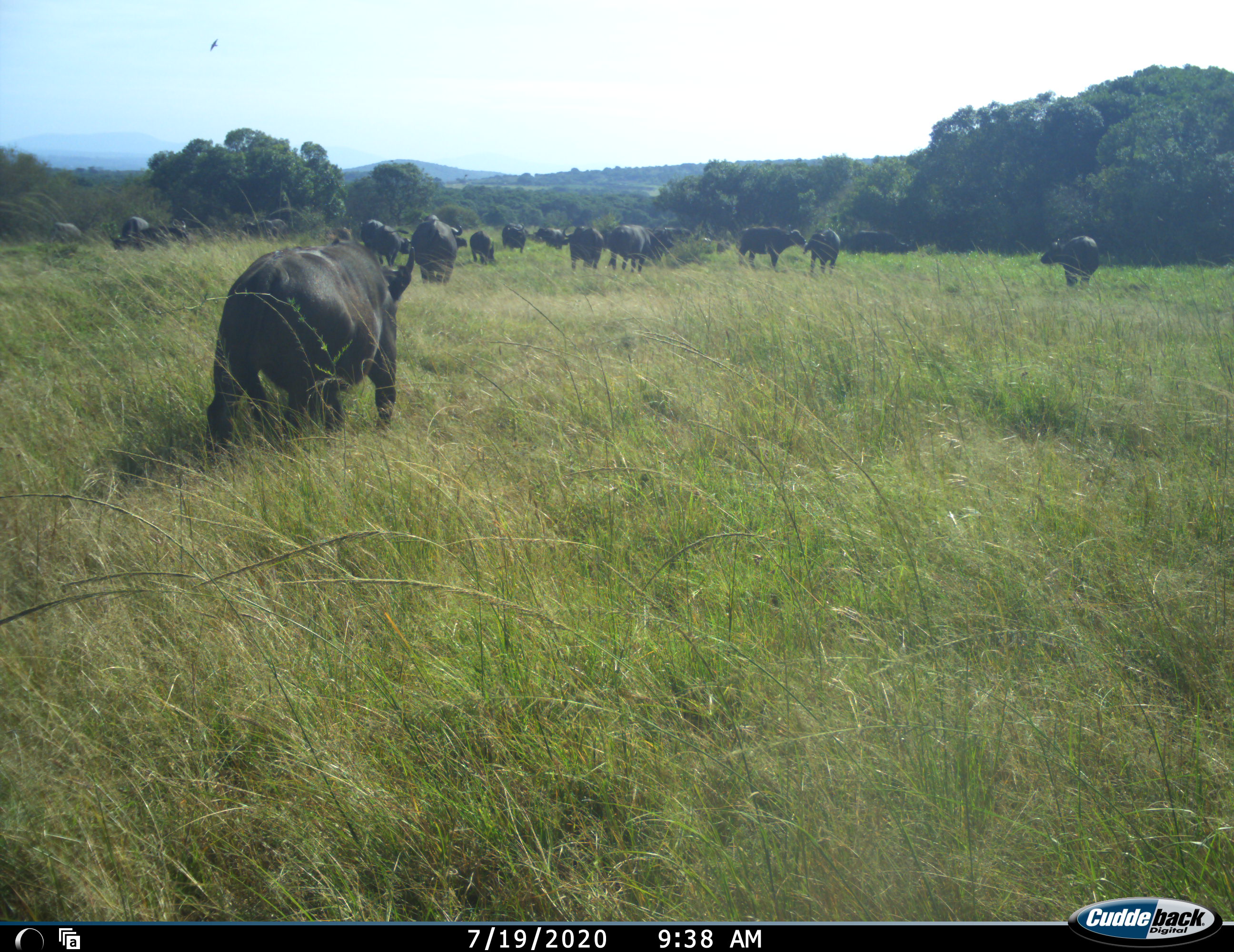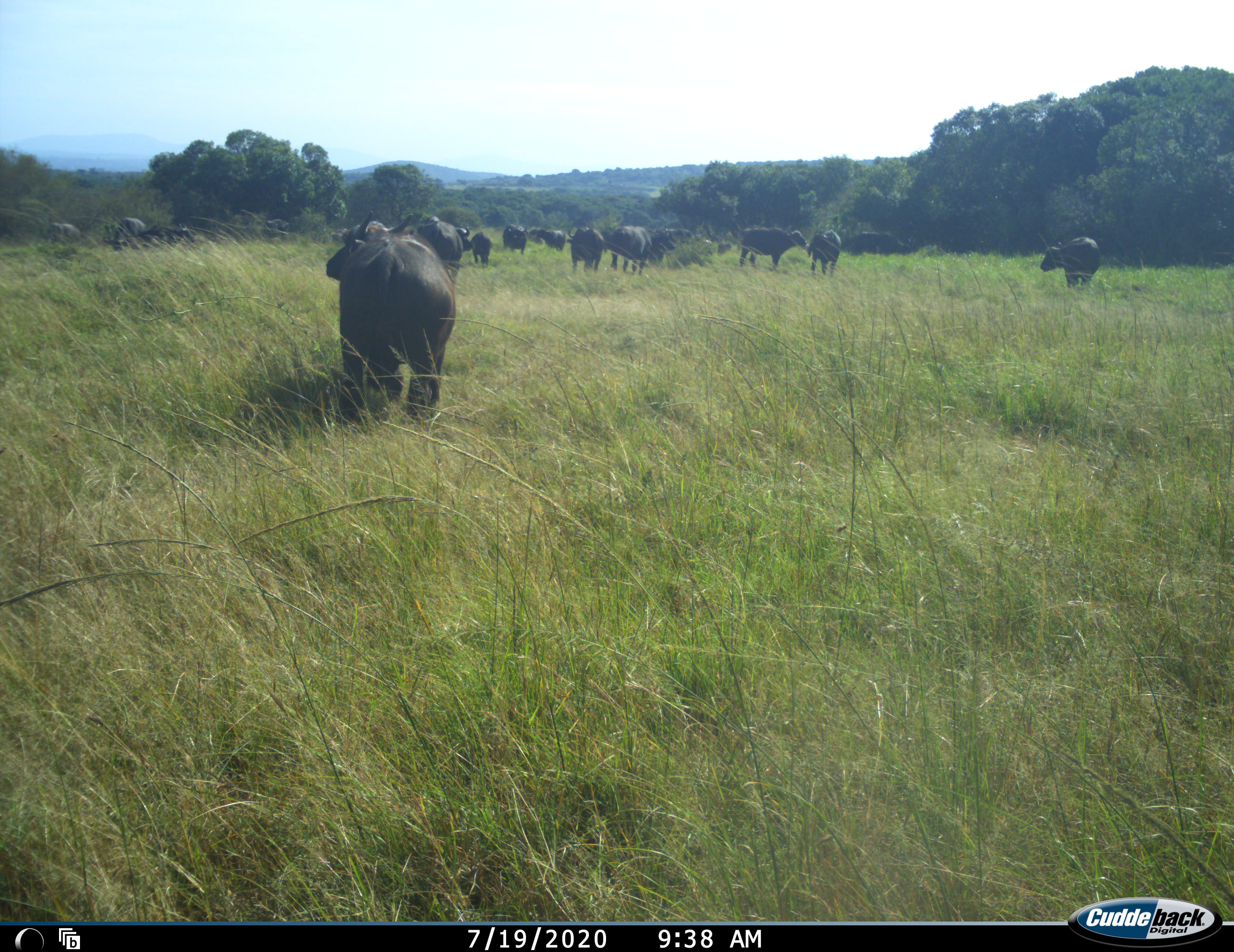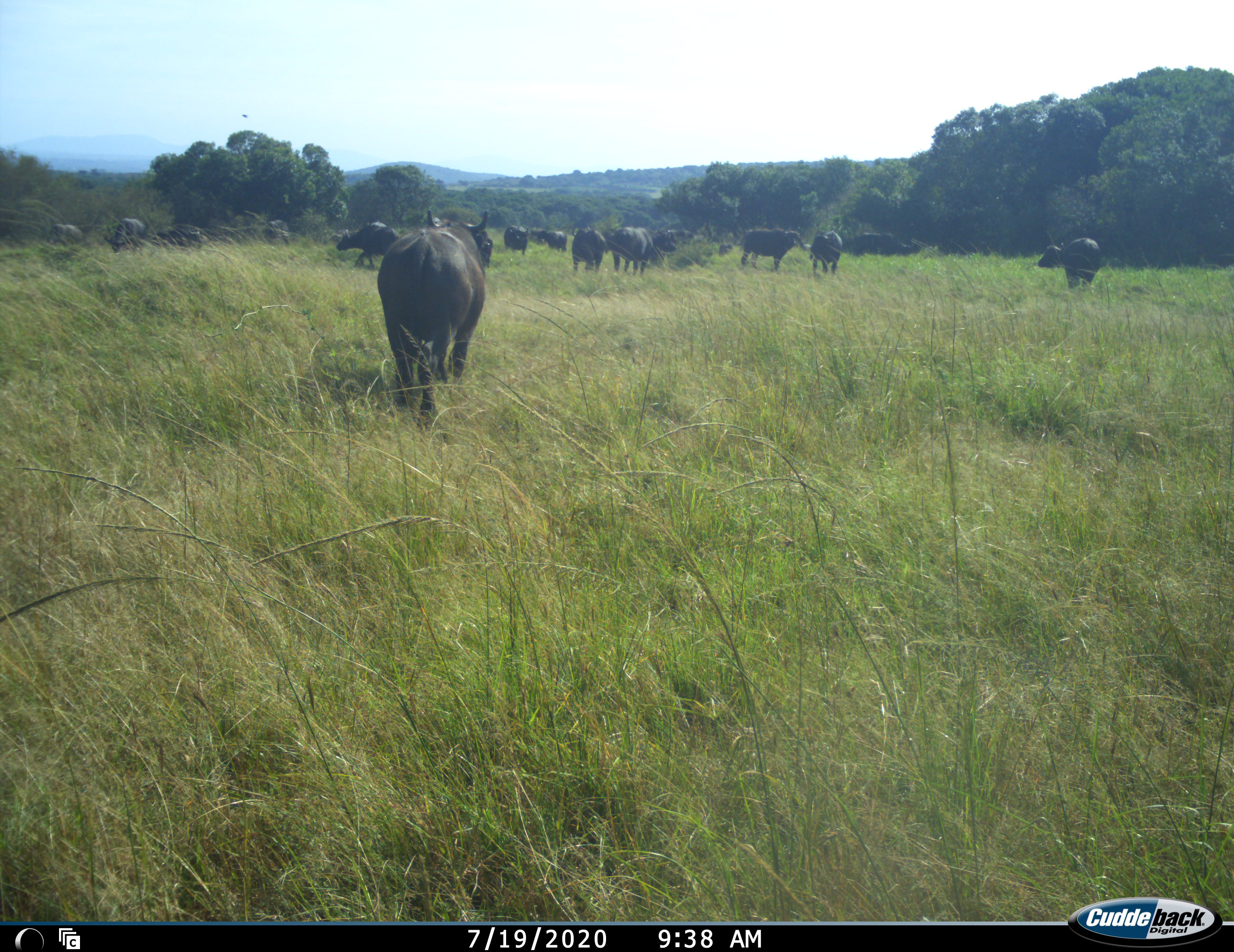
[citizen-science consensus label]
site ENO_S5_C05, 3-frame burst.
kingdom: Animalia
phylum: Chordata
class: Mammalia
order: Artiodactyla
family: Bovidae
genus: Syncerus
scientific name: Syncerus caffer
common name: african buffalo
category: buffalo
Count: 11-50.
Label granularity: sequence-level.